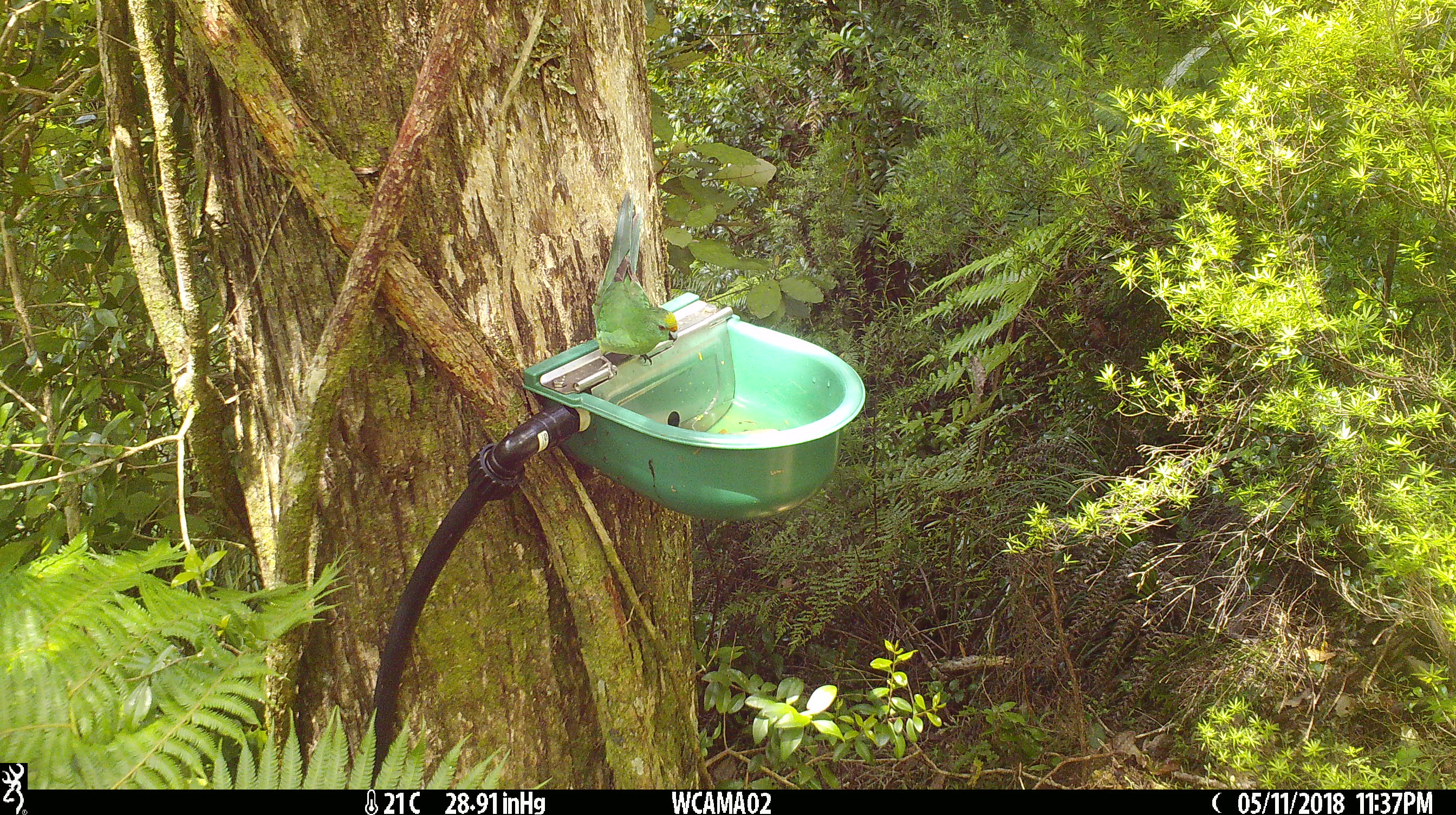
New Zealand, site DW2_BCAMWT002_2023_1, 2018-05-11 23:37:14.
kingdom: Animalia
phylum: Chordata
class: Aves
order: Psittaciformes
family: Psittaculidae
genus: Cyanoramphus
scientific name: Cyanoramphus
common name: parakeet